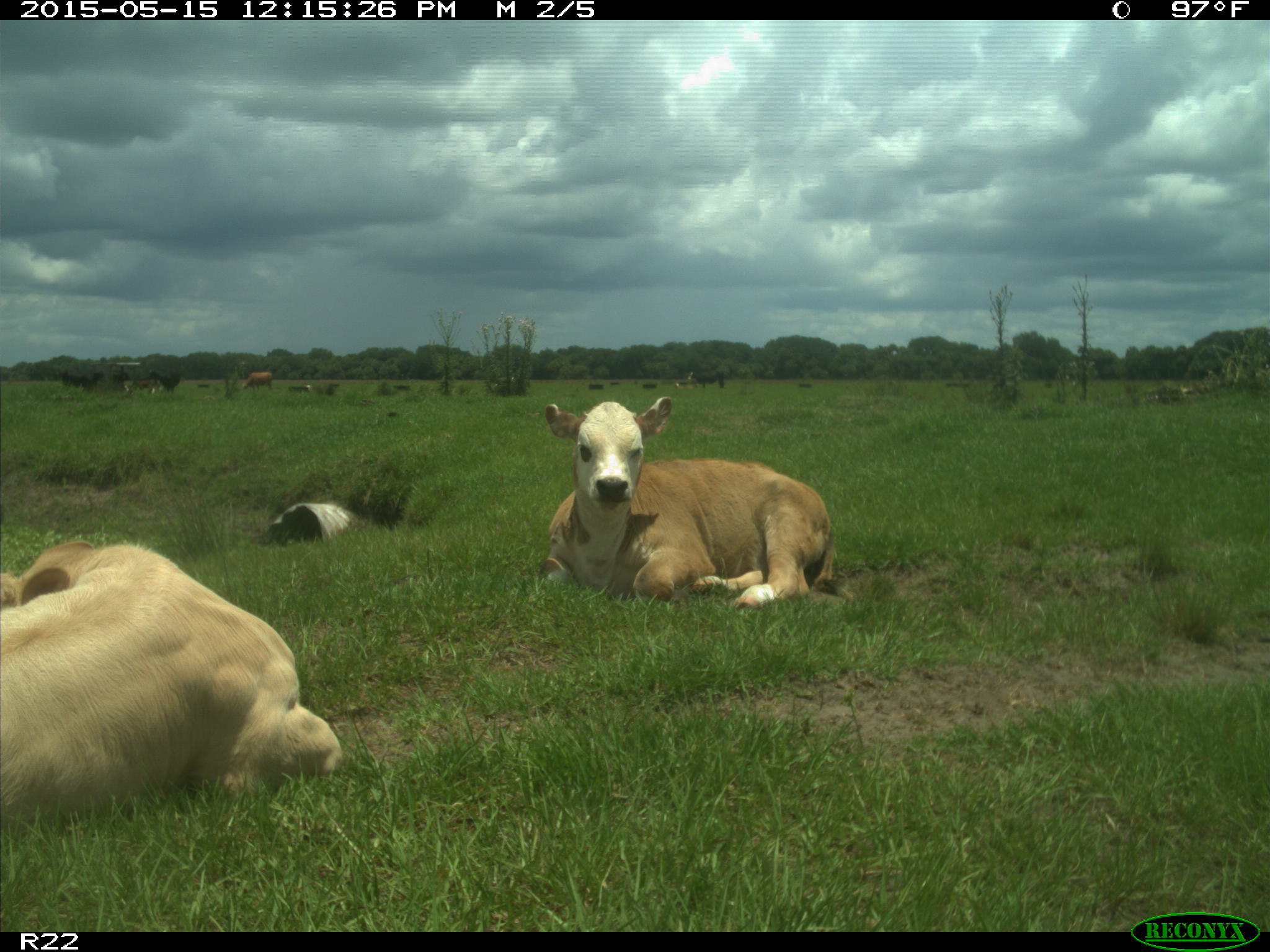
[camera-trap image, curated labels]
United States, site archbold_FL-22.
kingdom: Animalia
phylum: Chordata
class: Mammalia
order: Artiodactyla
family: Bovidae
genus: Bos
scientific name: Bos taurus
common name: domestic cow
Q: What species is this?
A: Bos taurus (domestic cow).